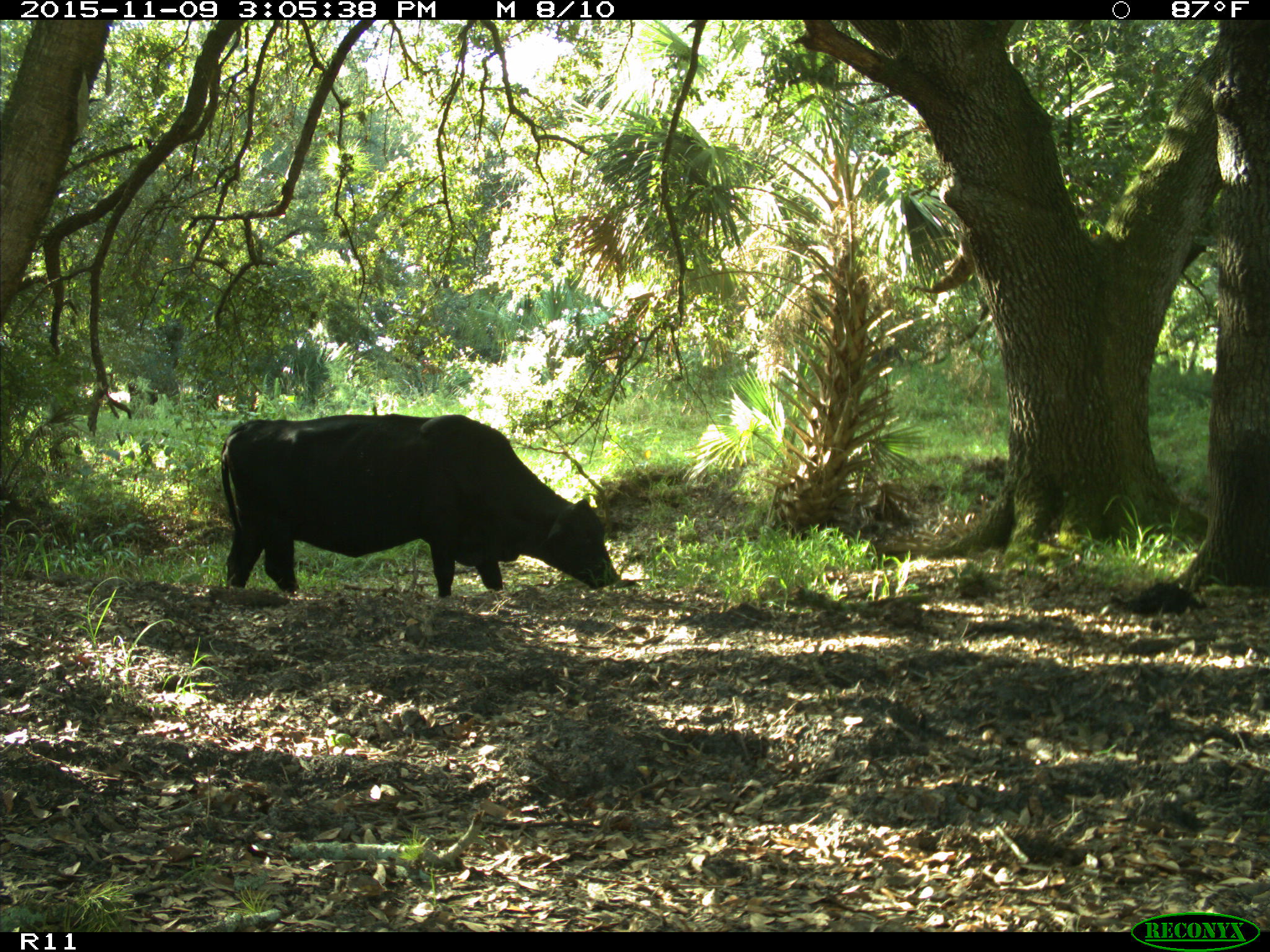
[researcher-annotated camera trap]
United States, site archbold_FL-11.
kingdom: Animalia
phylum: Chordata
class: Mammalia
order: Artiodactyla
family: Bovidae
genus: Bos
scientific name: Bos taurus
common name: domestic cow